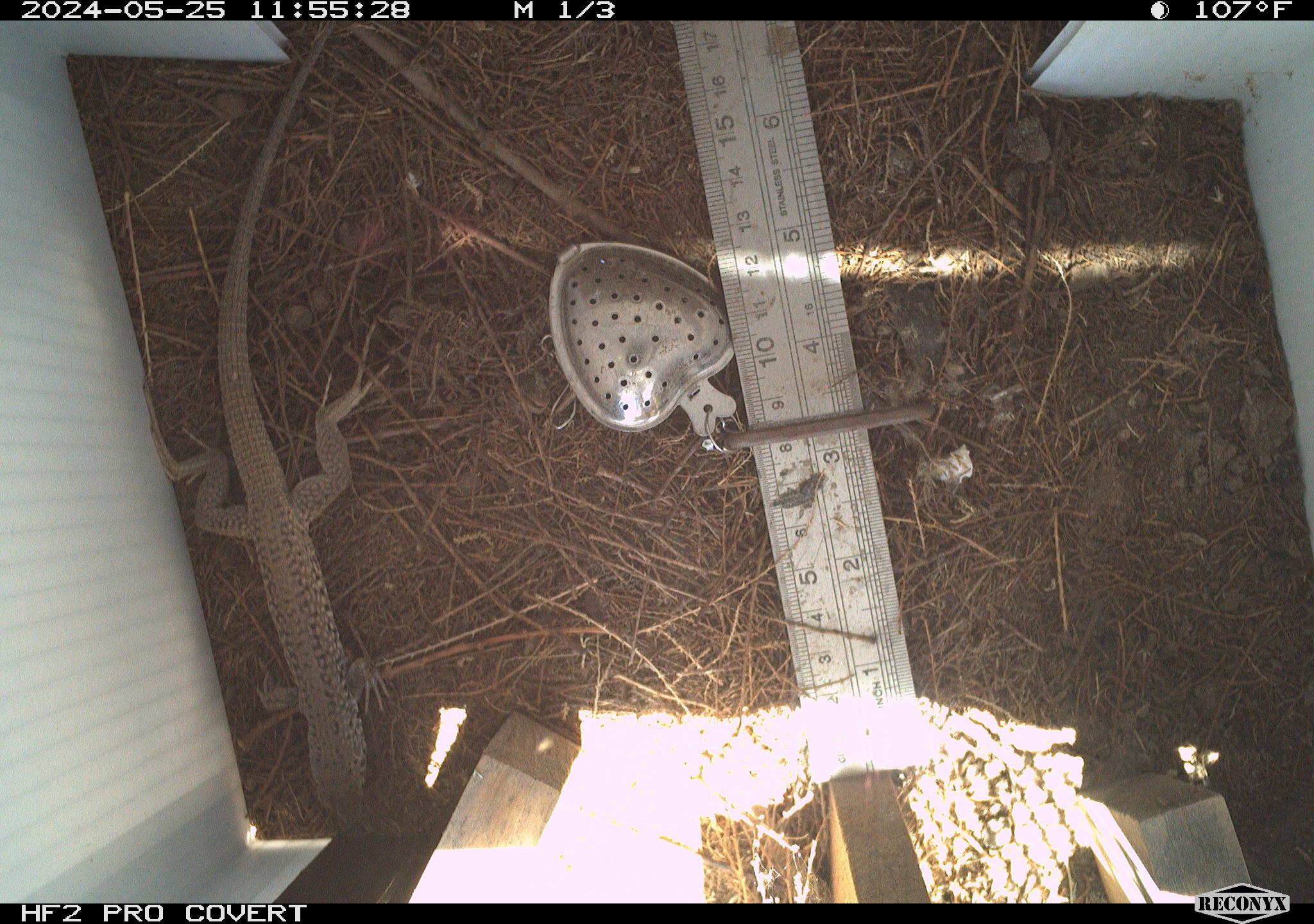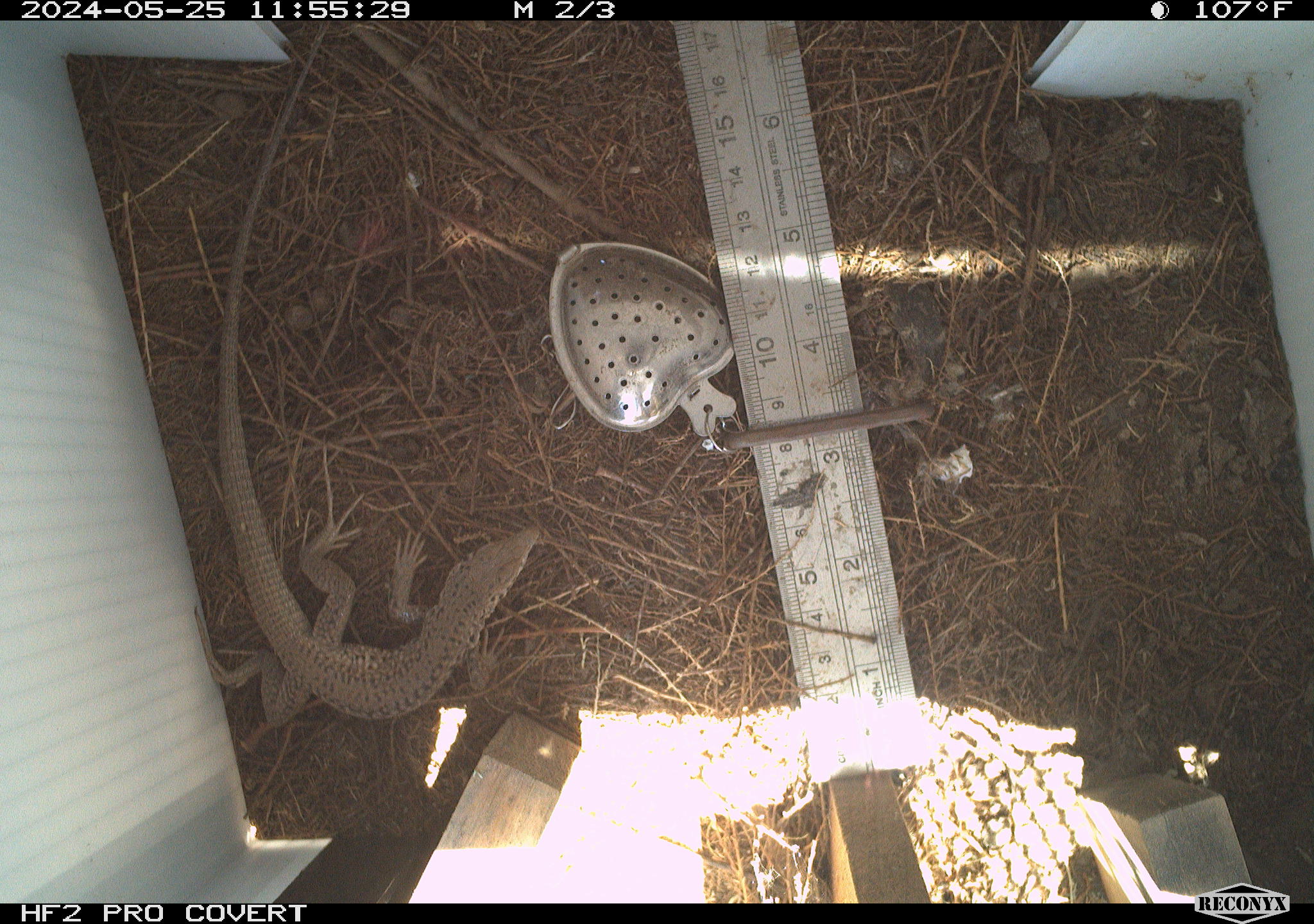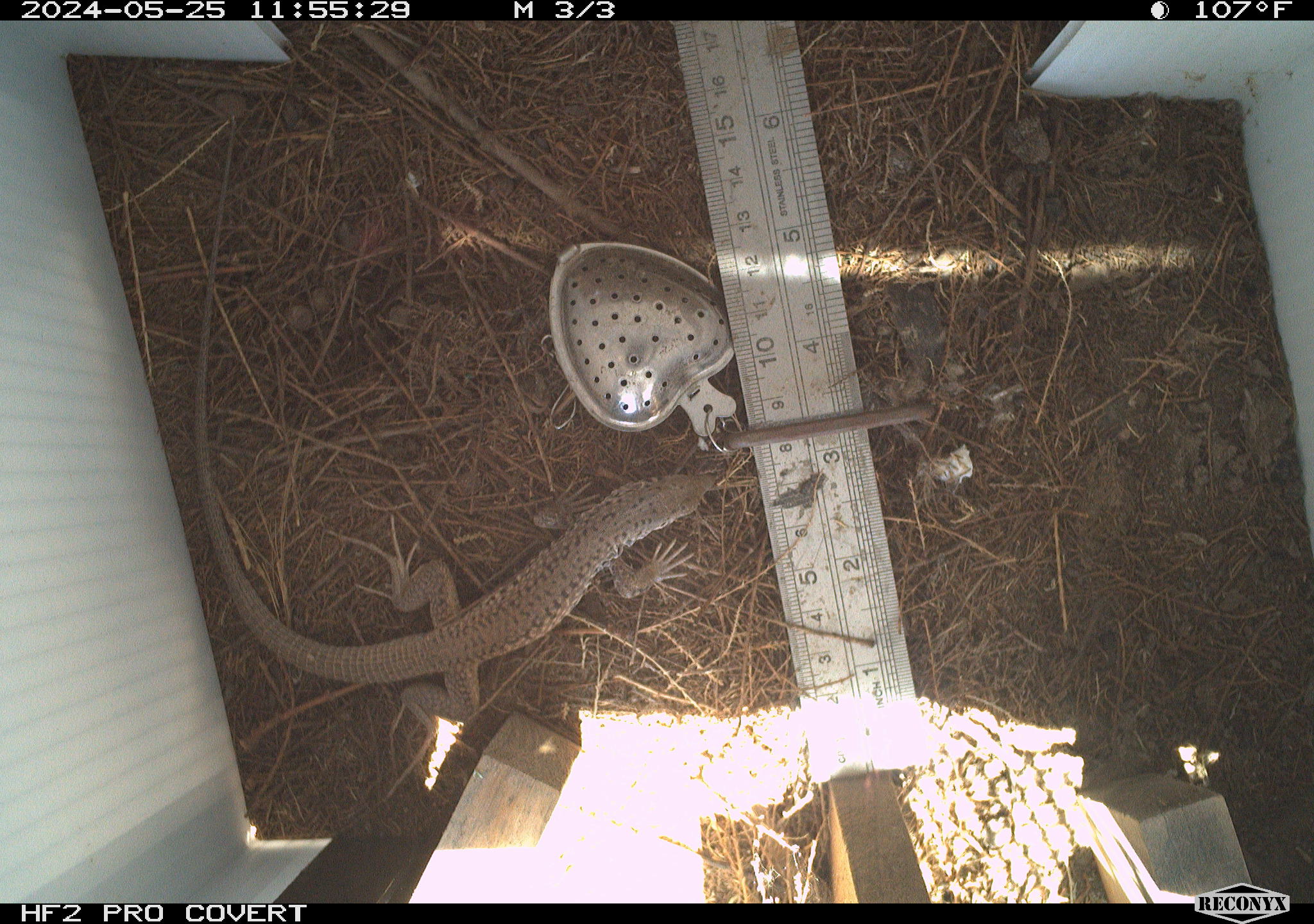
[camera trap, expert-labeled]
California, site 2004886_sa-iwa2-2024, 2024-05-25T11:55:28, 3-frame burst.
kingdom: Animalia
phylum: Chordata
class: Reptilia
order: Squamata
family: Teiidae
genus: Aspidoscelis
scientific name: Aspidoscelis tigris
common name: western whiptail